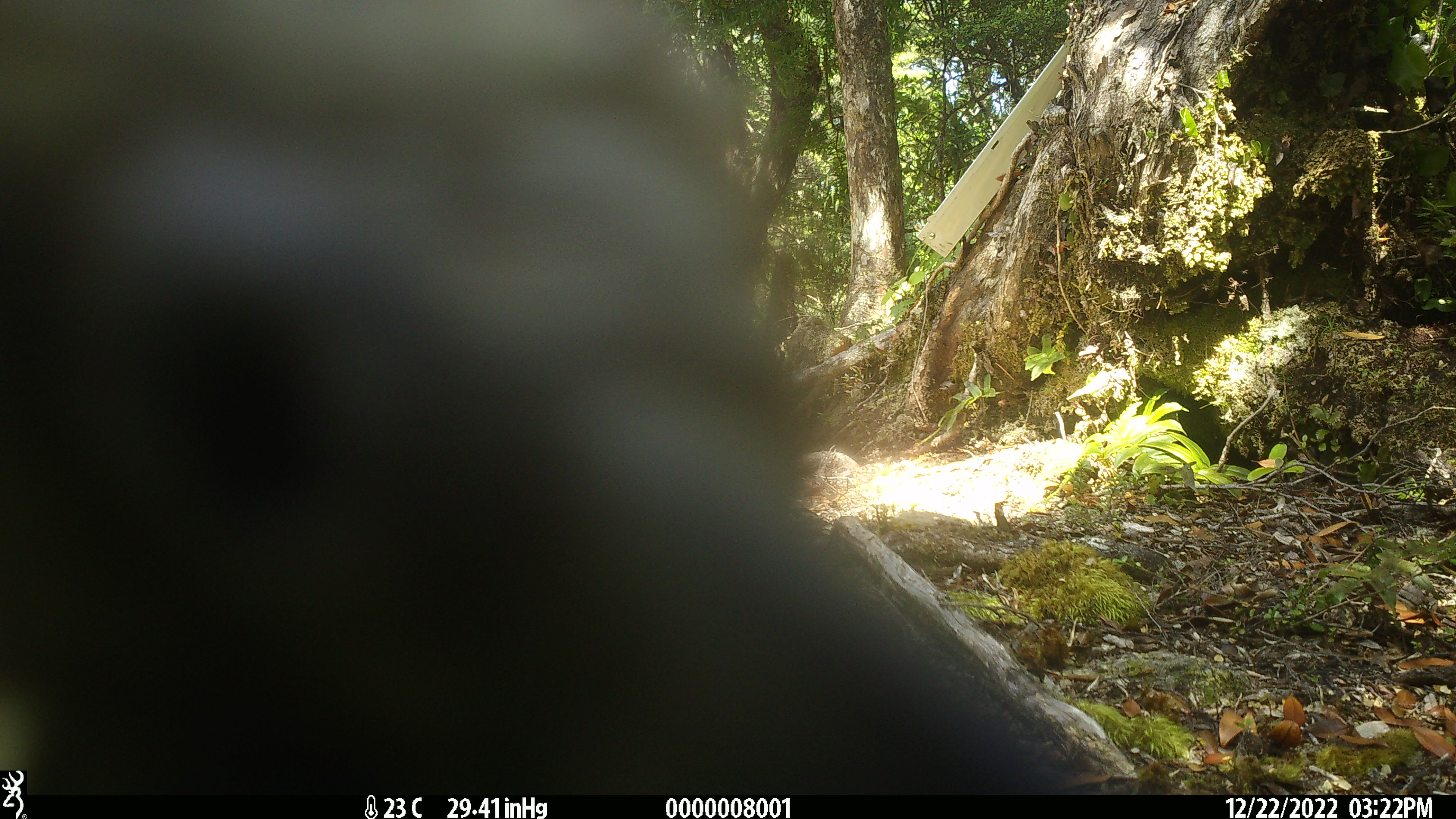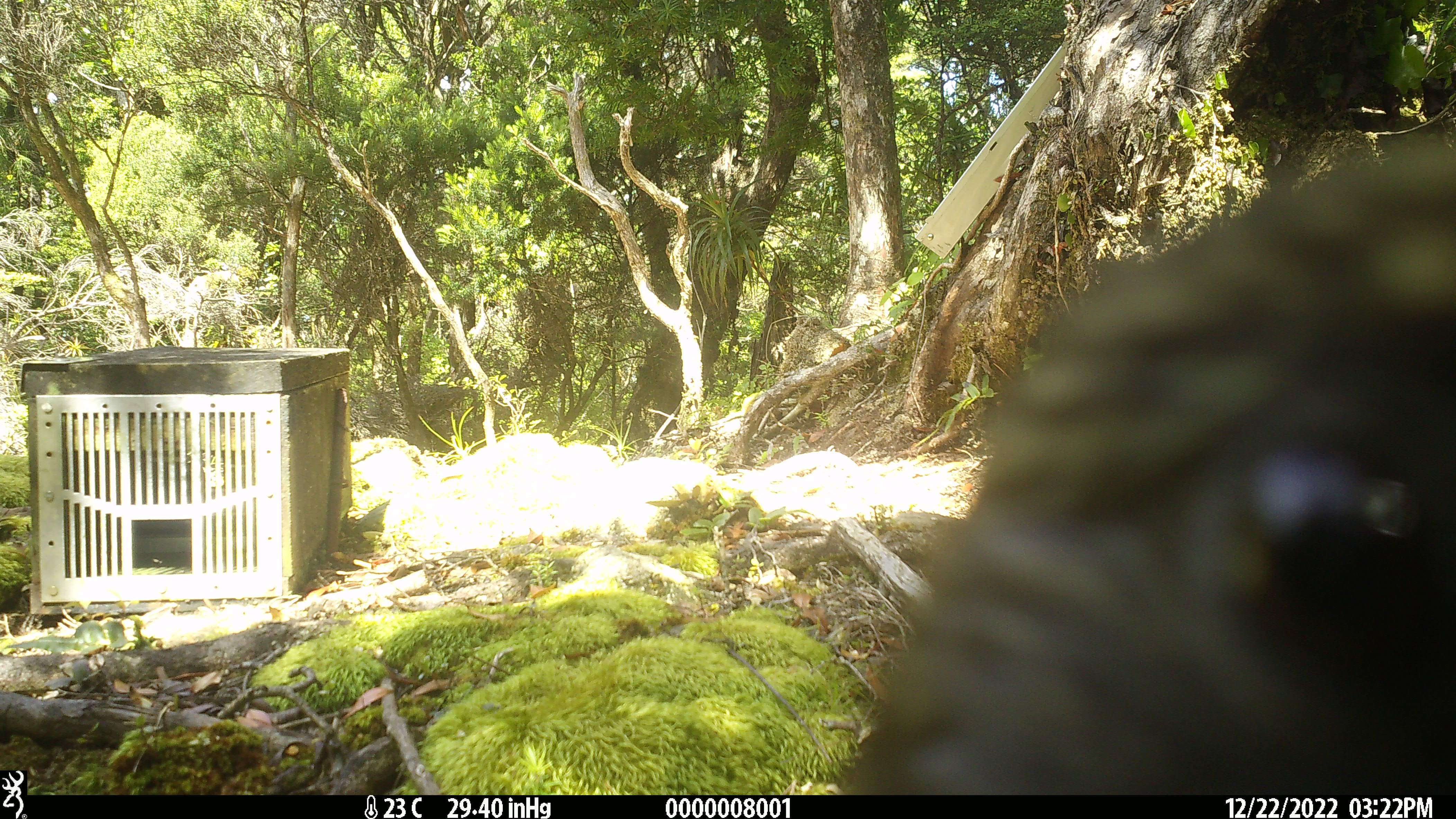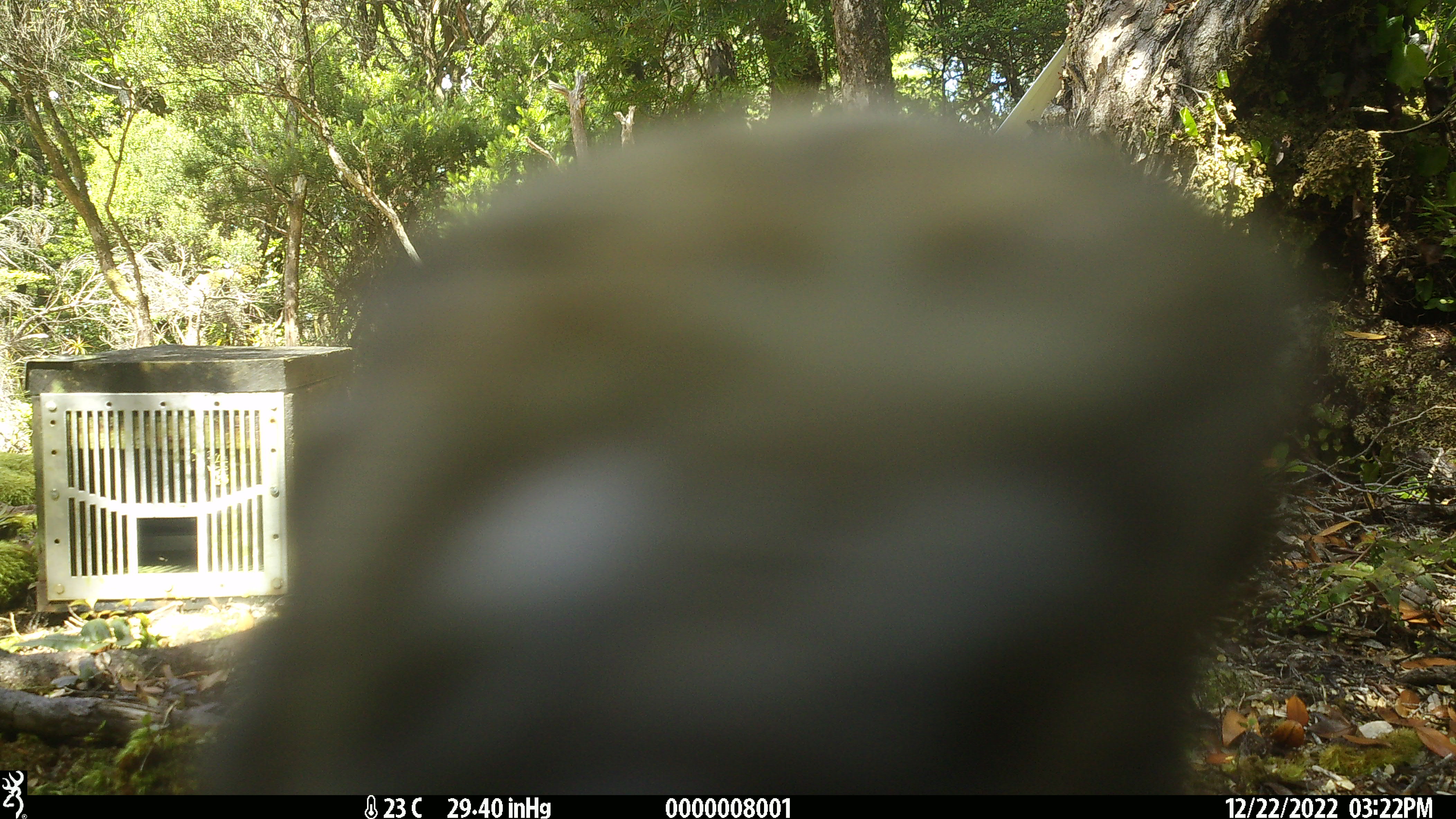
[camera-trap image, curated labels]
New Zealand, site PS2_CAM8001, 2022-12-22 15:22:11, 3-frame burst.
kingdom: Animalia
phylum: Chordata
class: Aves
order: Psittaciformes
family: Strigopidae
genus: Nestor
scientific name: Nestor notabilis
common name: kea